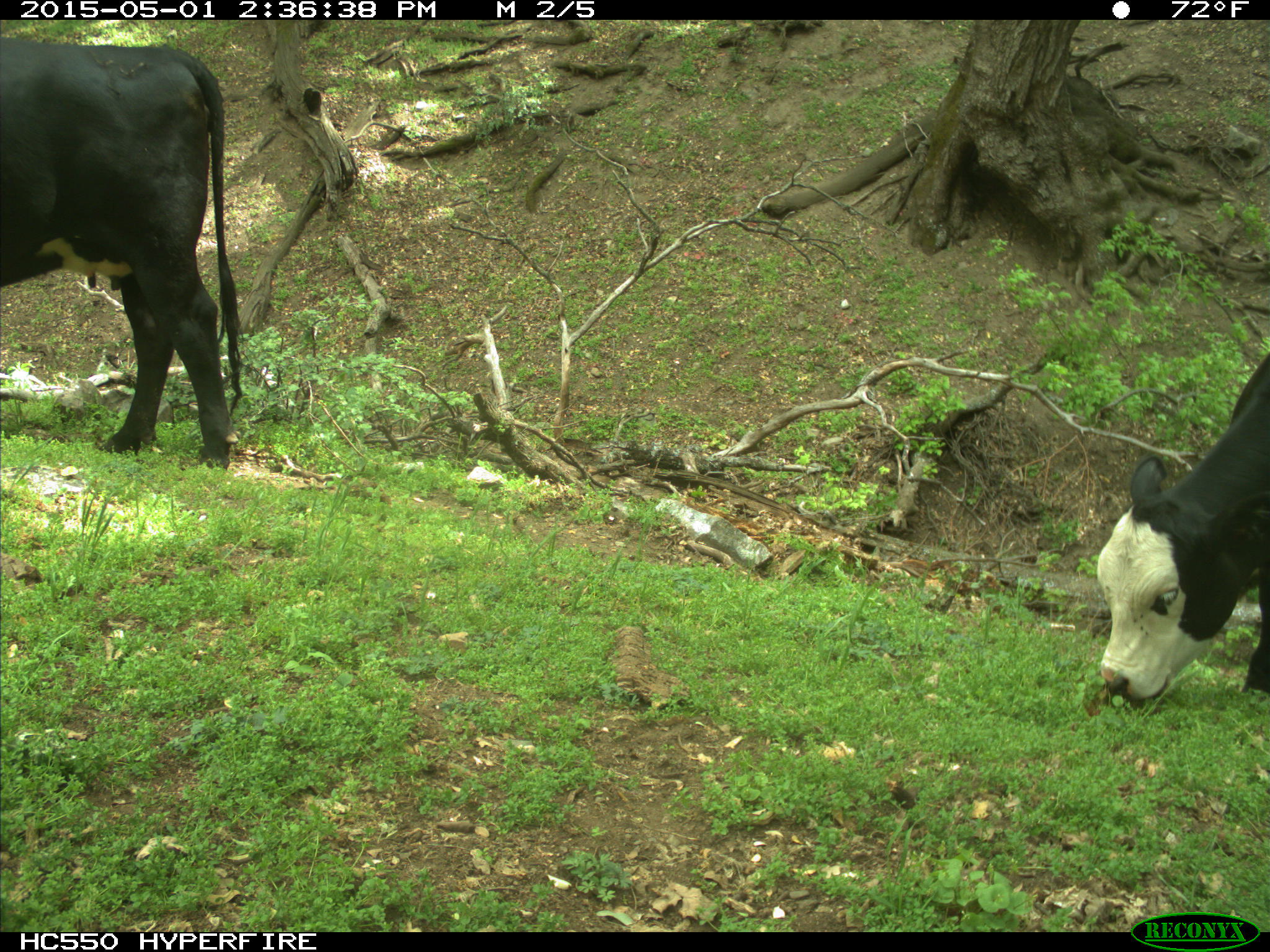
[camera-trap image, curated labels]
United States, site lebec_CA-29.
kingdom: Animalia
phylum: Chordata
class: Mammalia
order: Artiodactyla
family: Bovidae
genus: Bos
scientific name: Bos taurus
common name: domestic cow